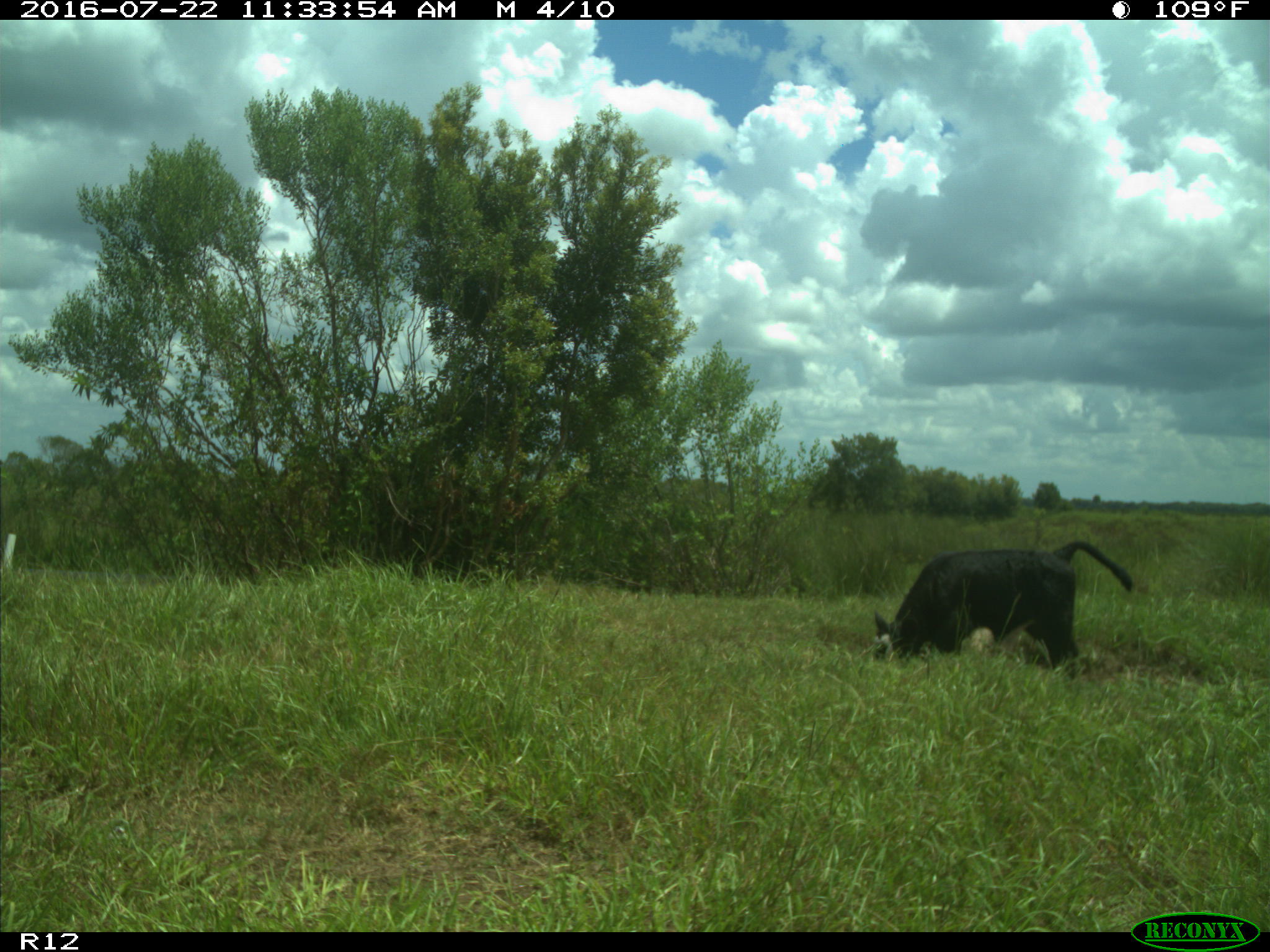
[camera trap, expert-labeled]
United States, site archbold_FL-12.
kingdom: Animalia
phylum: Chordata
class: Mammalia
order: Artiodactyla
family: Bovidae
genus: Bos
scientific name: Bos taurus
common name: domestic cow